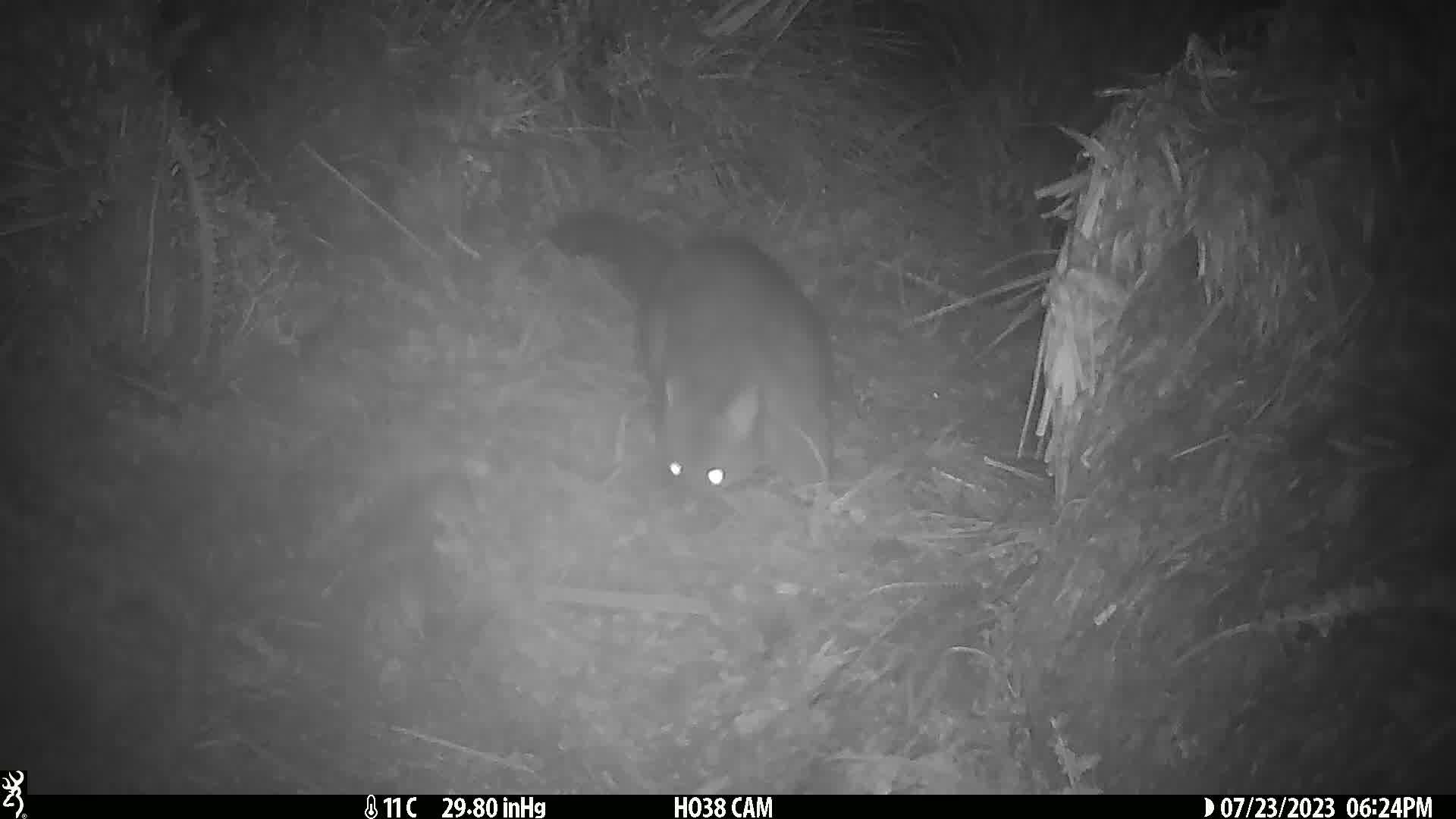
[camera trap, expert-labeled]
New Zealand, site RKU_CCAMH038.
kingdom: Animalia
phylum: Chordata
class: Mammalia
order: Diprotodontia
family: Phalangeridae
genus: Trichosurus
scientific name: Trichosurus vulpecula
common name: common brushtail possum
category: possum